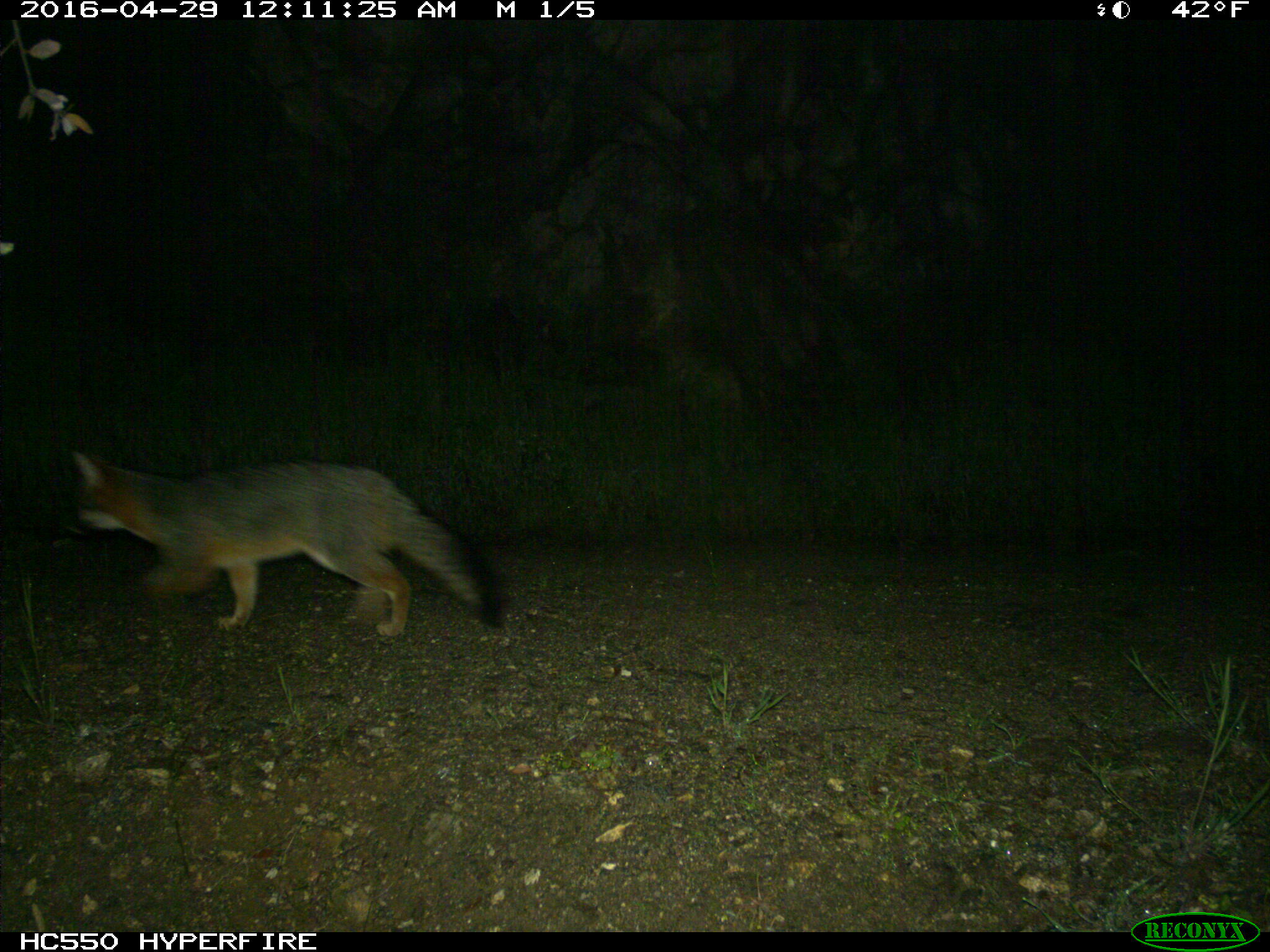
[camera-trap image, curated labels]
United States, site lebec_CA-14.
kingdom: Animalia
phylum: Chordata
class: Mammalia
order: Carnivora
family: Canidae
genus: Urocyon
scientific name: Urocyon cinereoargenteus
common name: gray fox